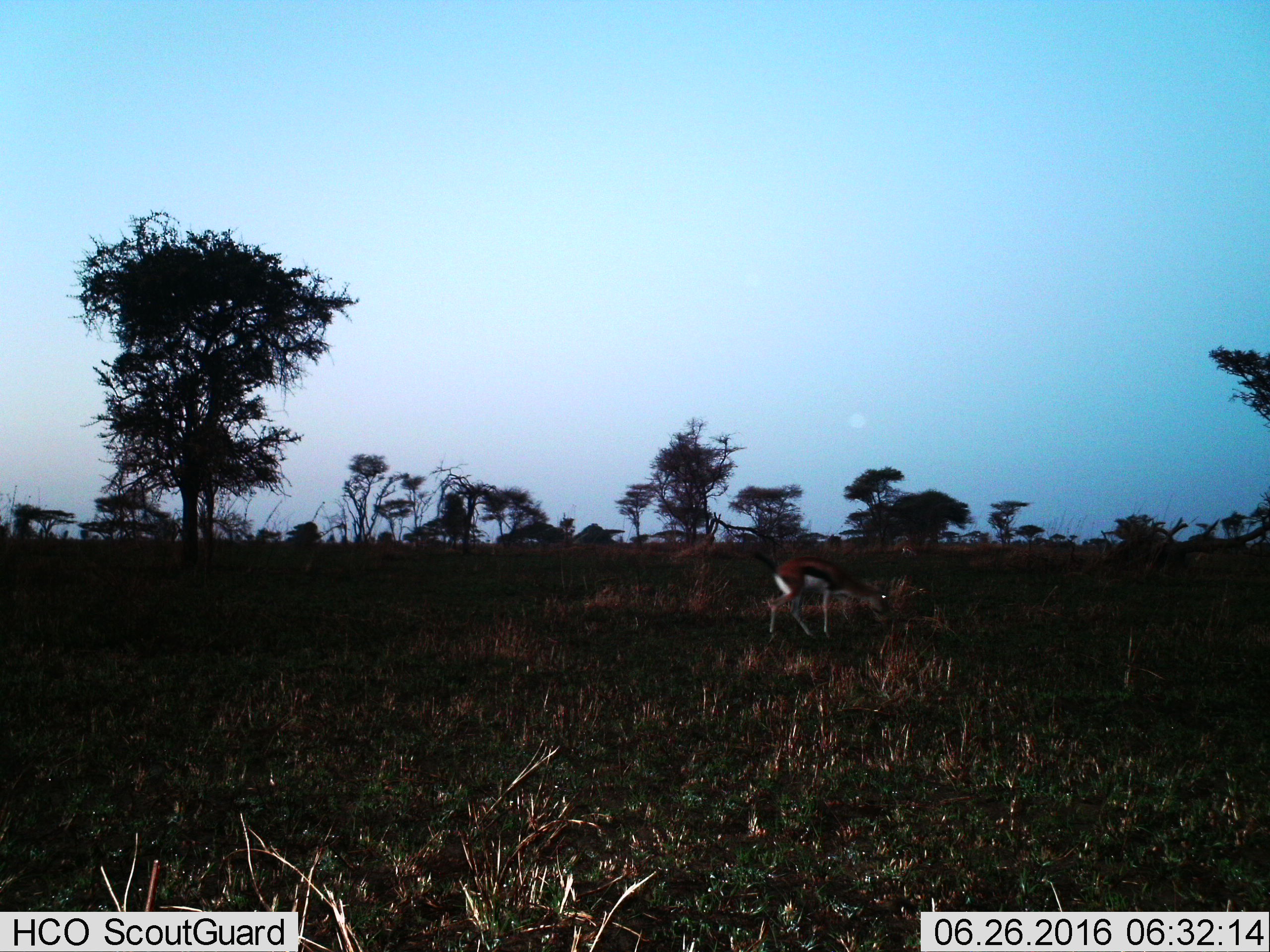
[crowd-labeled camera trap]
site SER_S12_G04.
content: unidentified animal